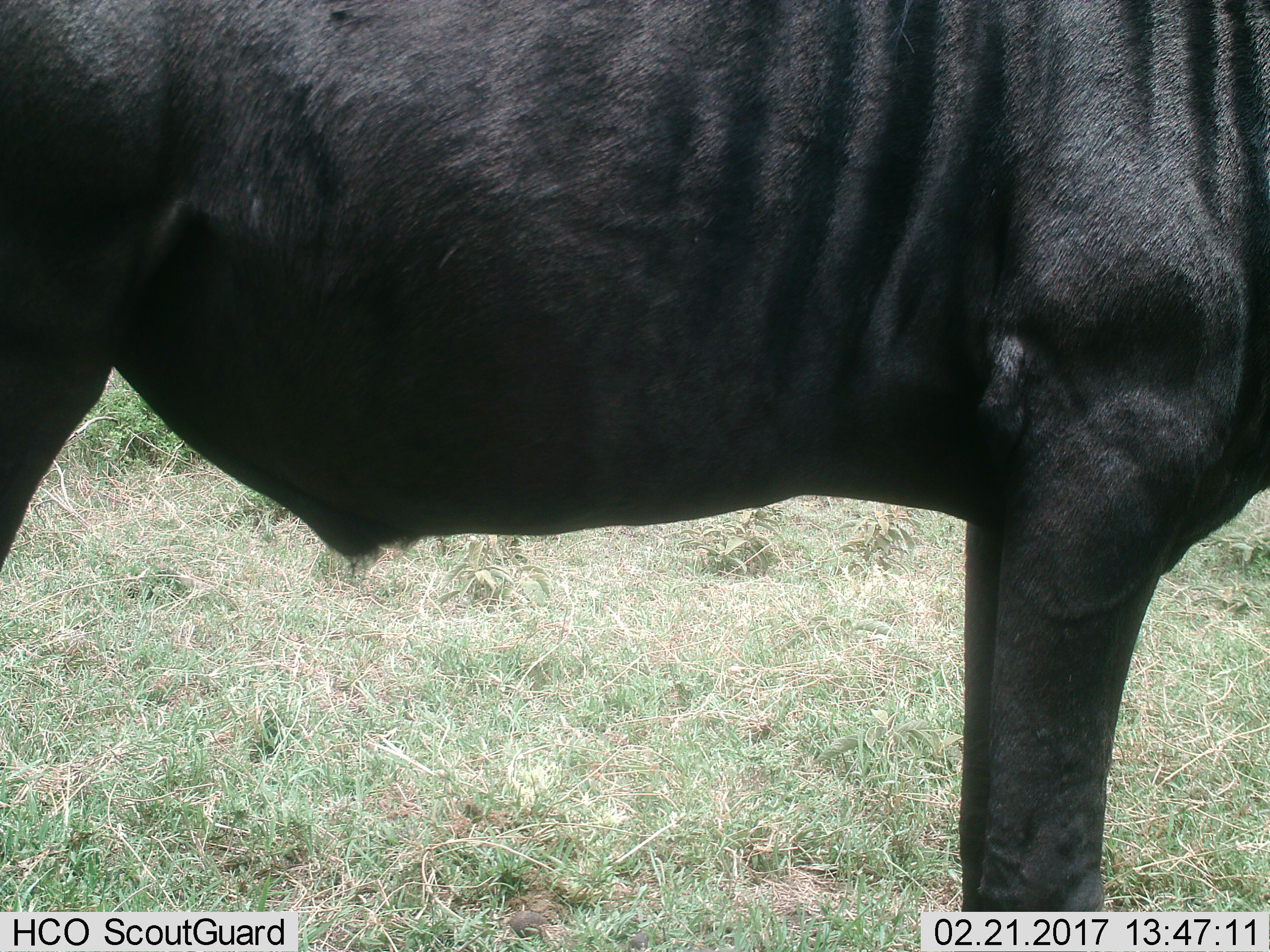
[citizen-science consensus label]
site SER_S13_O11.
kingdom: Animalia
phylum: Chordata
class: Mammalia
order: Artiodactyla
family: Bovidae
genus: Connochaetes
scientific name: Connochaetes taurinus taurinus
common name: blue wildebeest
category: wildebeestblue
Wildebeestblue (blue wildebeest) (Connochaetes taurinus taurinus), count 1. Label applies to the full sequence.